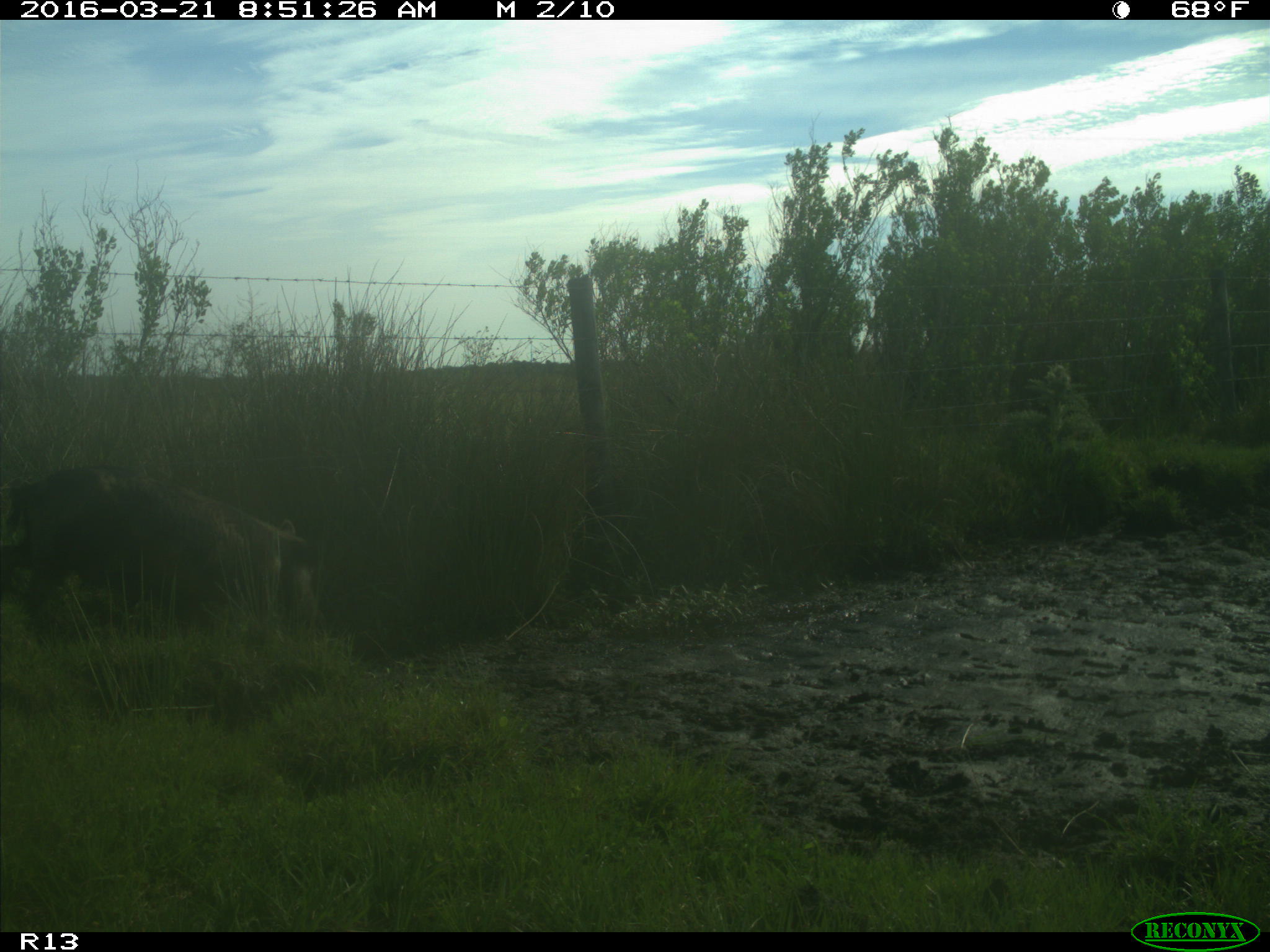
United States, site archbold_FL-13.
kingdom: Animalia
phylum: Chordata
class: Mammalia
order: Artiodactyla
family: Suidae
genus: Sus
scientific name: Sus scrofa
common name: wild boar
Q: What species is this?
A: Sus scrofa (wild boar).